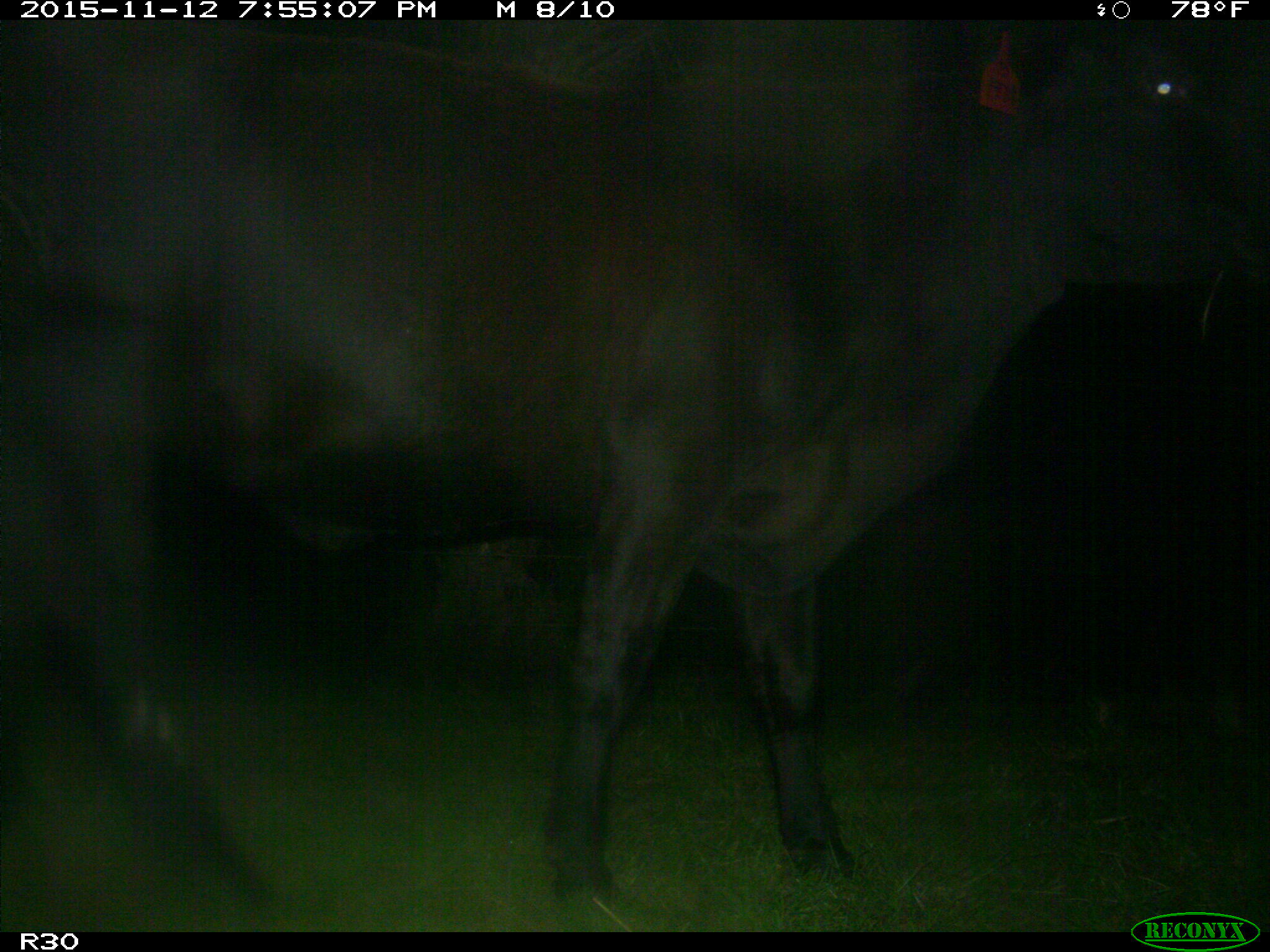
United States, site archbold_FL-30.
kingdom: Animalia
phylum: Chordata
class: Mammalia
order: Artiodactyla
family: Bovidae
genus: Bos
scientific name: Bos taurus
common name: domestic cow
Bos taurus (domestic cow).